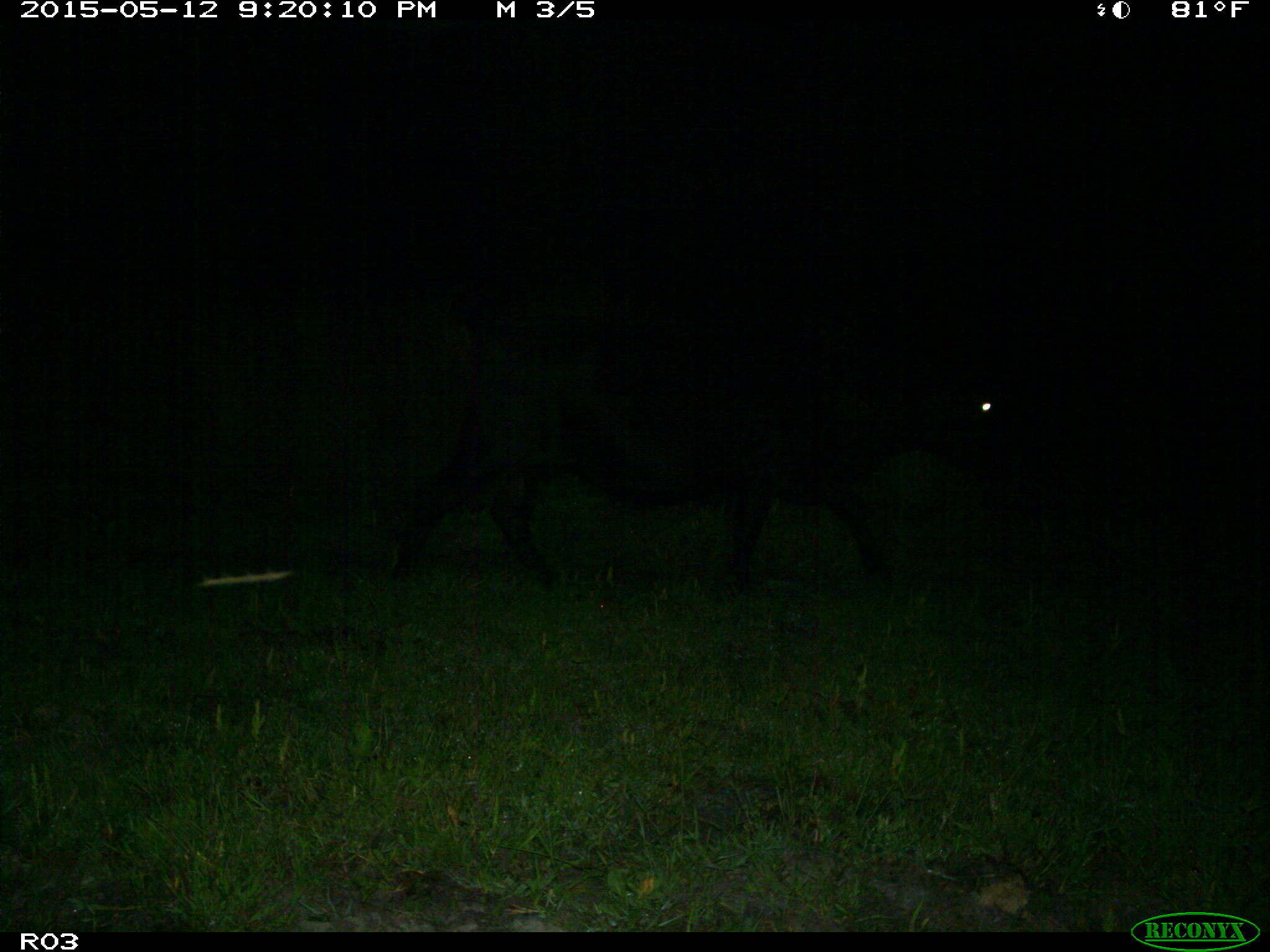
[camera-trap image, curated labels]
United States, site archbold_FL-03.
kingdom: Animalia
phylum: Chordata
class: Mammalia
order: Artiodactyla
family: Bovidae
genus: Bos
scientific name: Bos taurus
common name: domestic cow